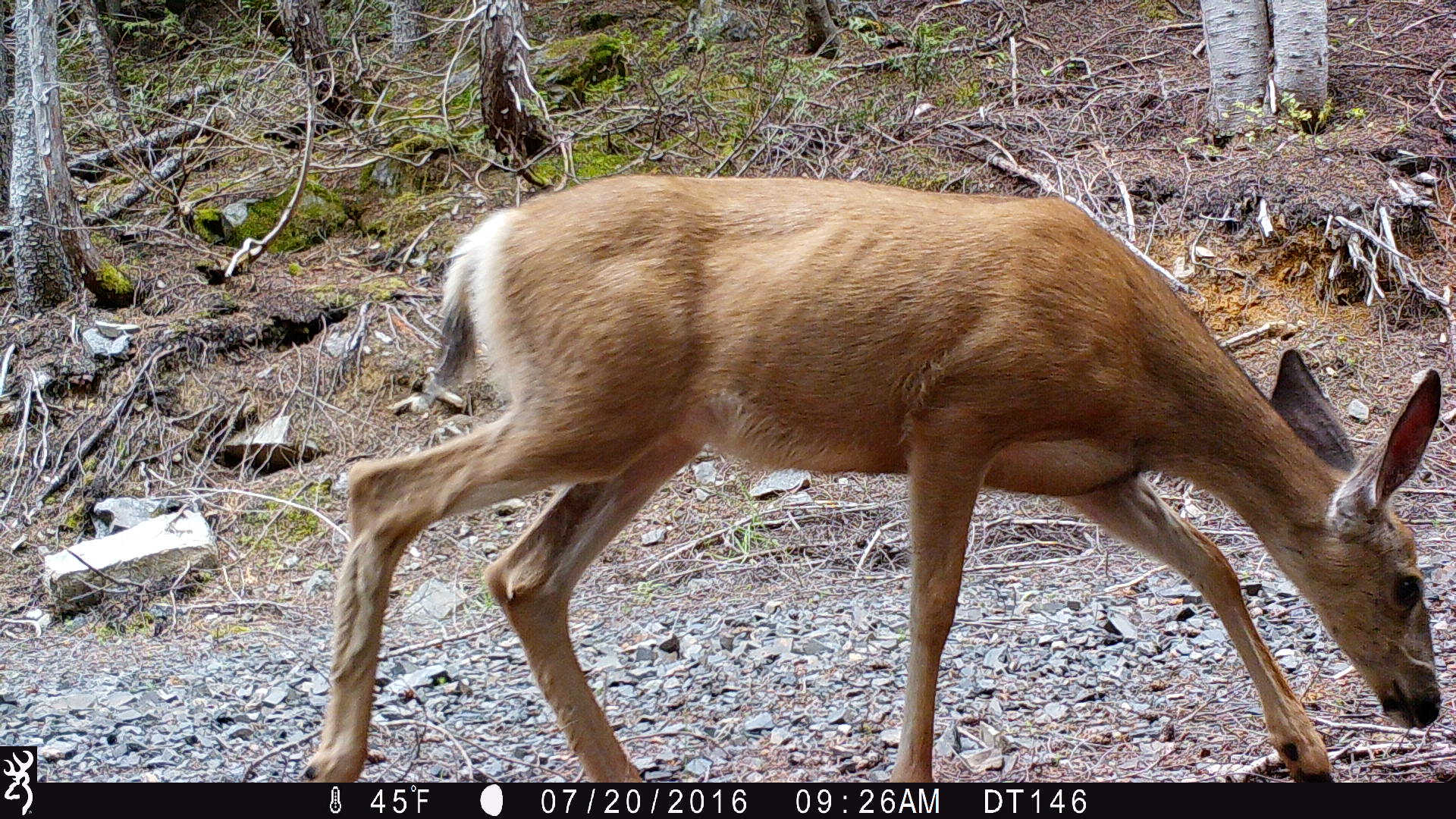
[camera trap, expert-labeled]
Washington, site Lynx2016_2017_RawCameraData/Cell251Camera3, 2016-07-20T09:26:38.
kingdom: Animalia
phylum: Chordata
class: Mammalia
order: Artiodactyla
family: Cervidae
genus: Odocoileus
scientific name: Odocoileus hemionus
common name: mule deer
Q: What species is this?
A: Odocoileus hemionus (mule deer).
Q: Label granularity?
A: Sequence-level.